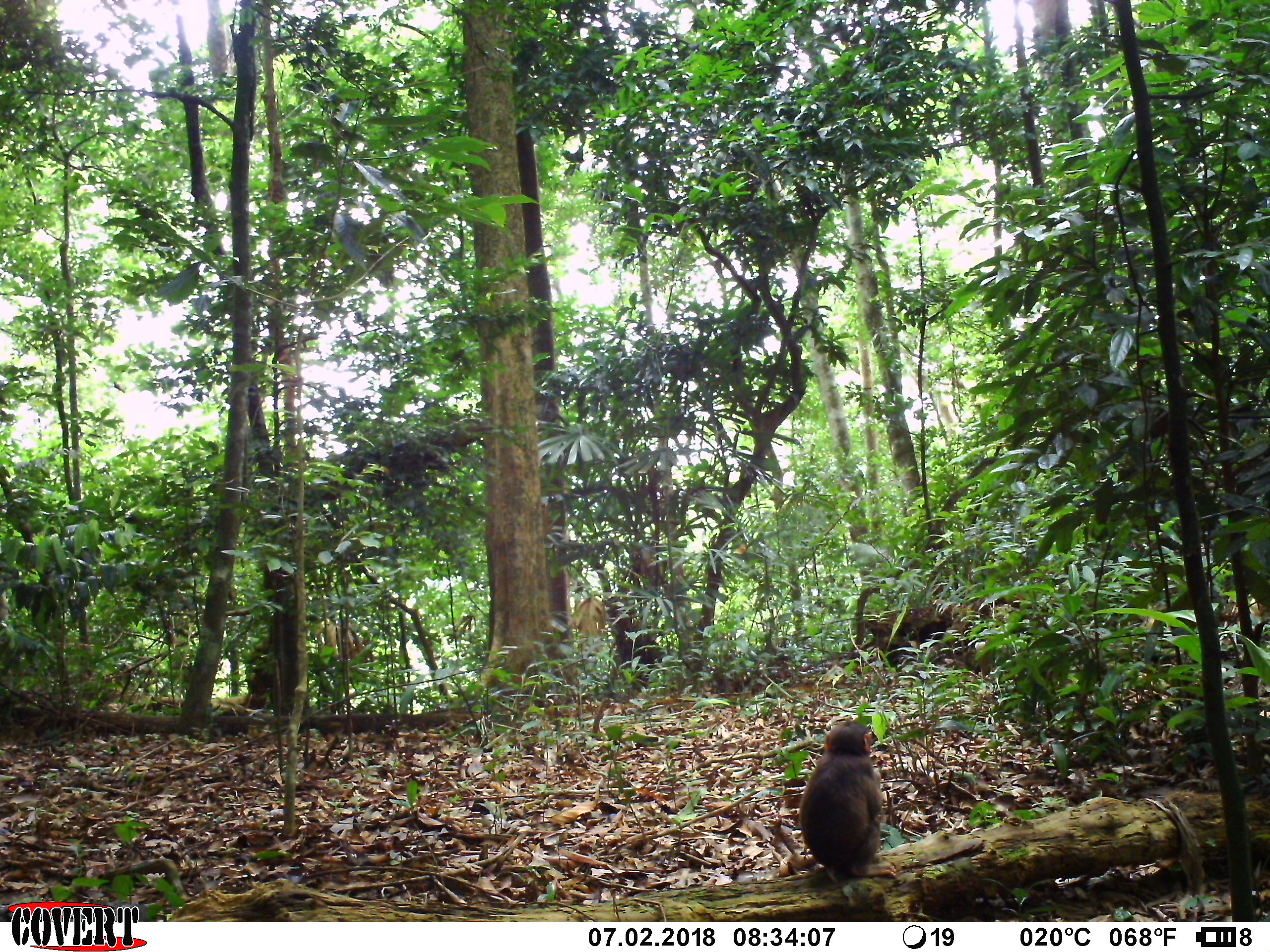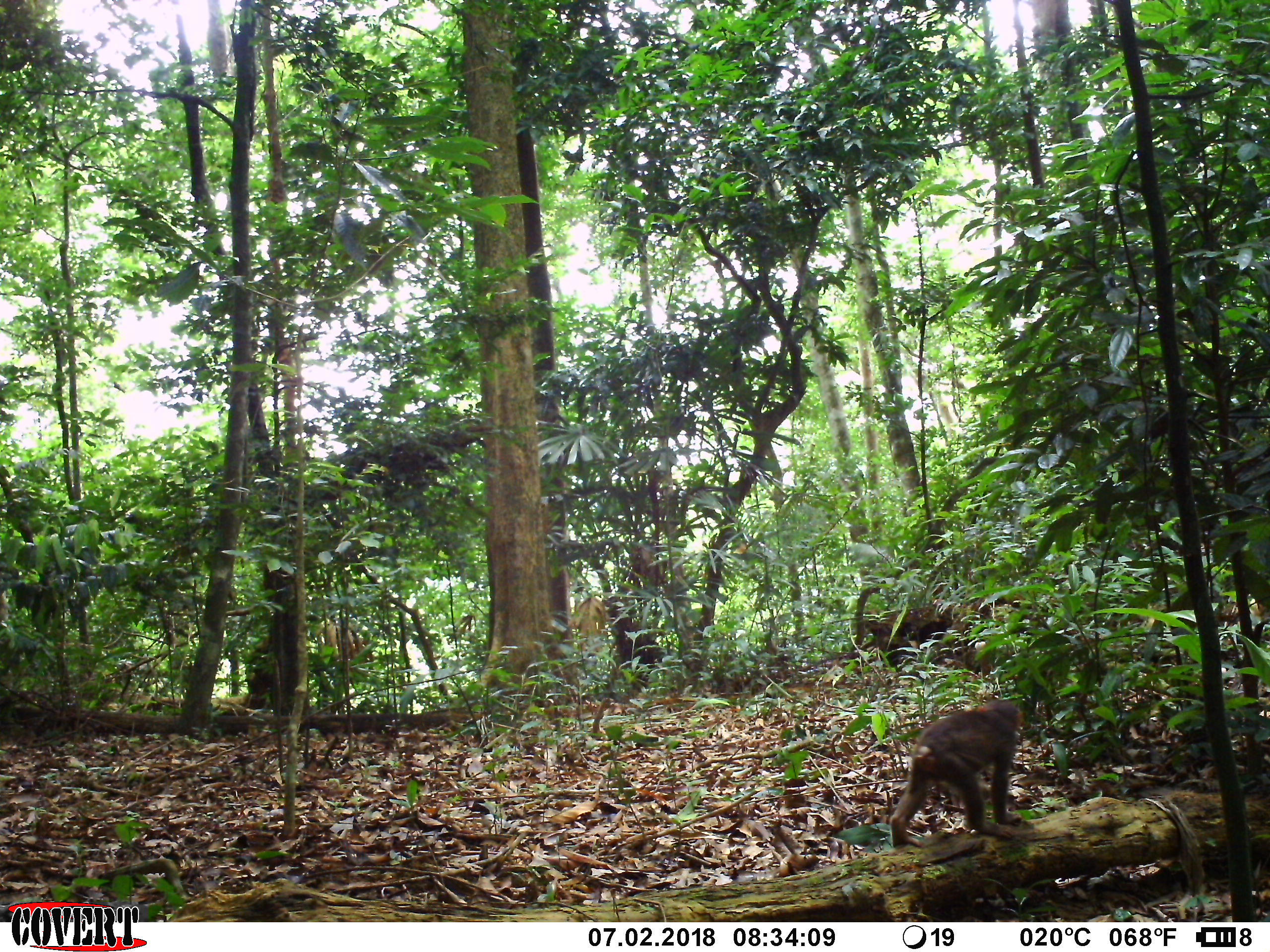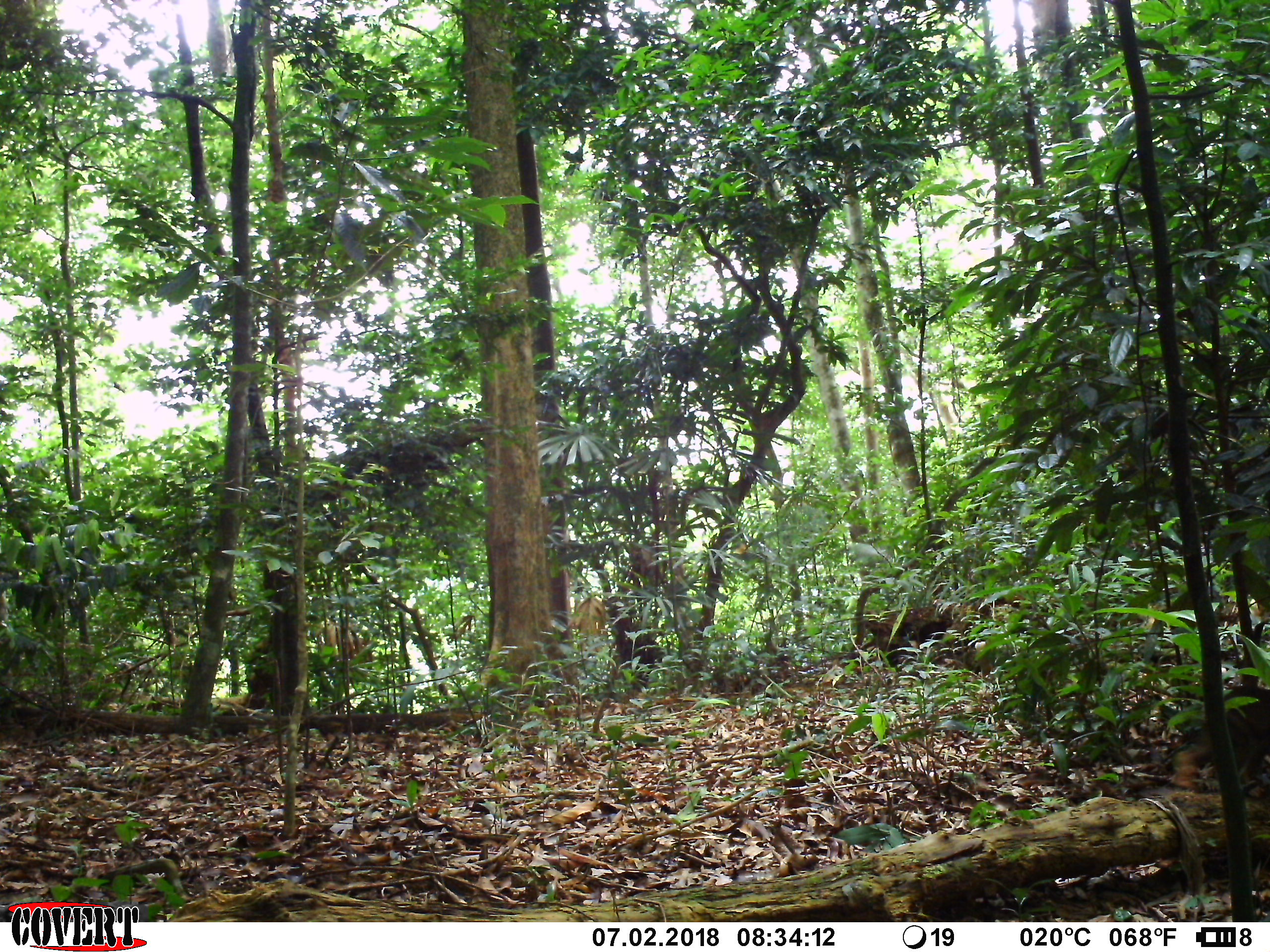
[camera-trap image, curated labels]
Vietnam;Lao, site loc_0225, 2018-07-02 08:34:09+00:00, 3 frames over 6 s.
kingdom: Animalia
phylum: Chordata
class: Mammalia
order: Primates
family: Cercopithecidae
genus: Macaca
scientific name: Macaca arctoides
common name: stump-tailed macaque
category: stump tailed macaque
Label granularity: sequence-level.